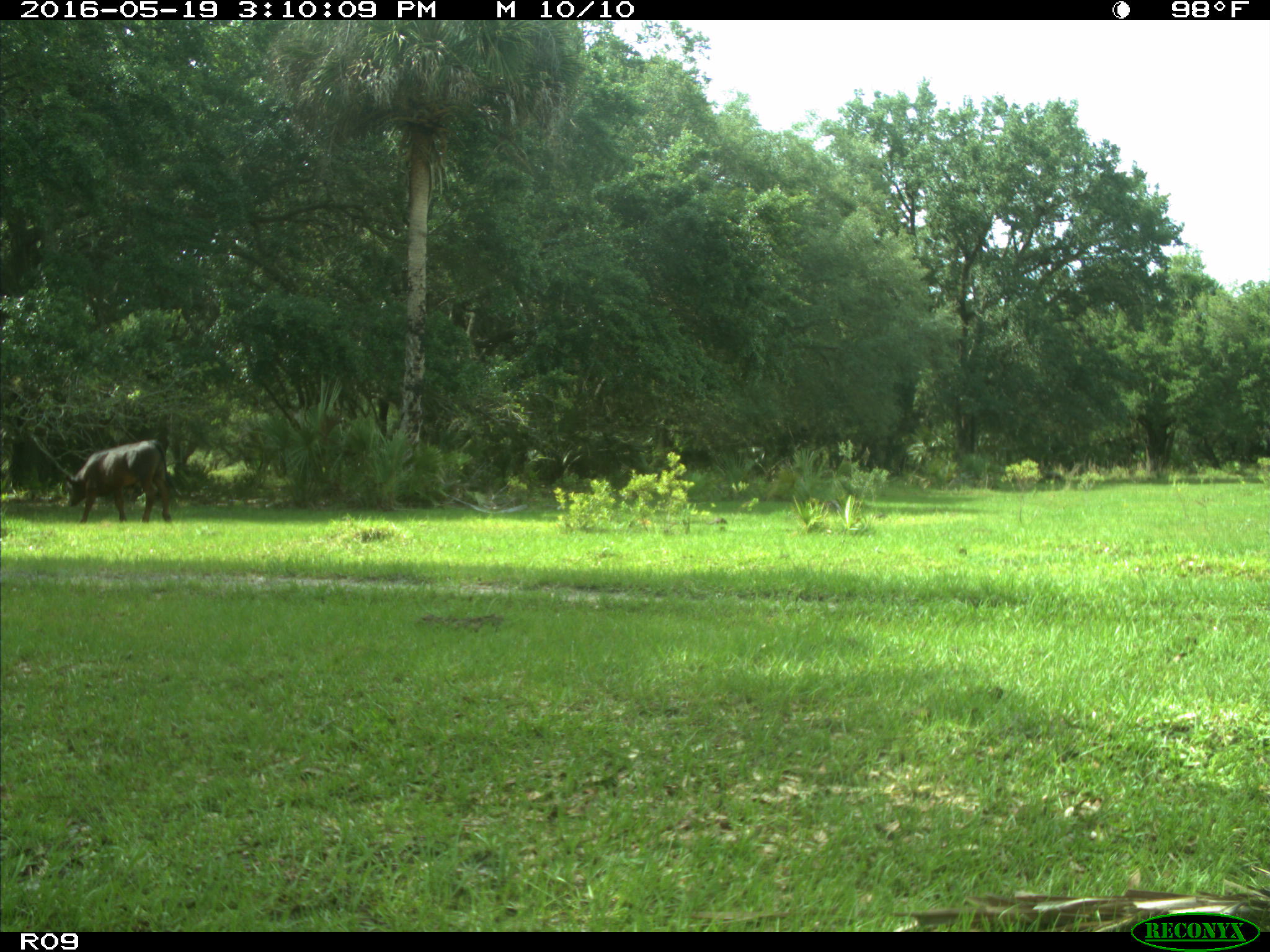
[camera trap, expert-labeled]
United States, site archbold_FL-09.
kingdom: Animalia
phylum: Chordata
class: Mammalia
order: Artiodactyla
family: Bovidae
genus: Bos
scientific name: Bos taurus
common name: domestic cow